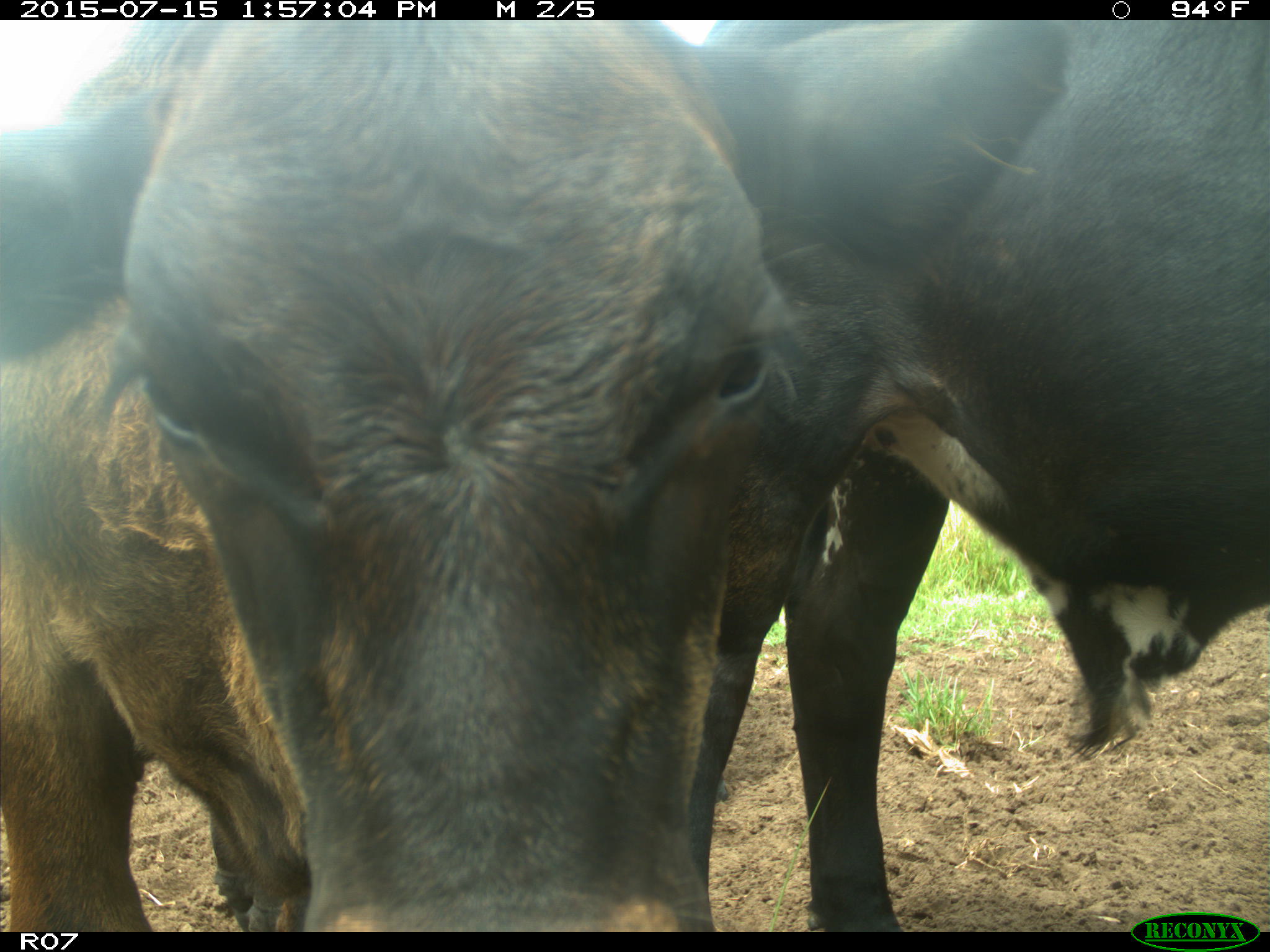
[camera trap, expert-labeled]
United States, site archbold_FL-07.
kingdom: Animalia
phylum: Chordata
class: Mammalia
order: Artiodactyla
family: Bovidae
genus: Bos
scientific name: Bos taurus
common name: domestic cow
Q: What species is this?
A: Bos taurus (domestic cow).